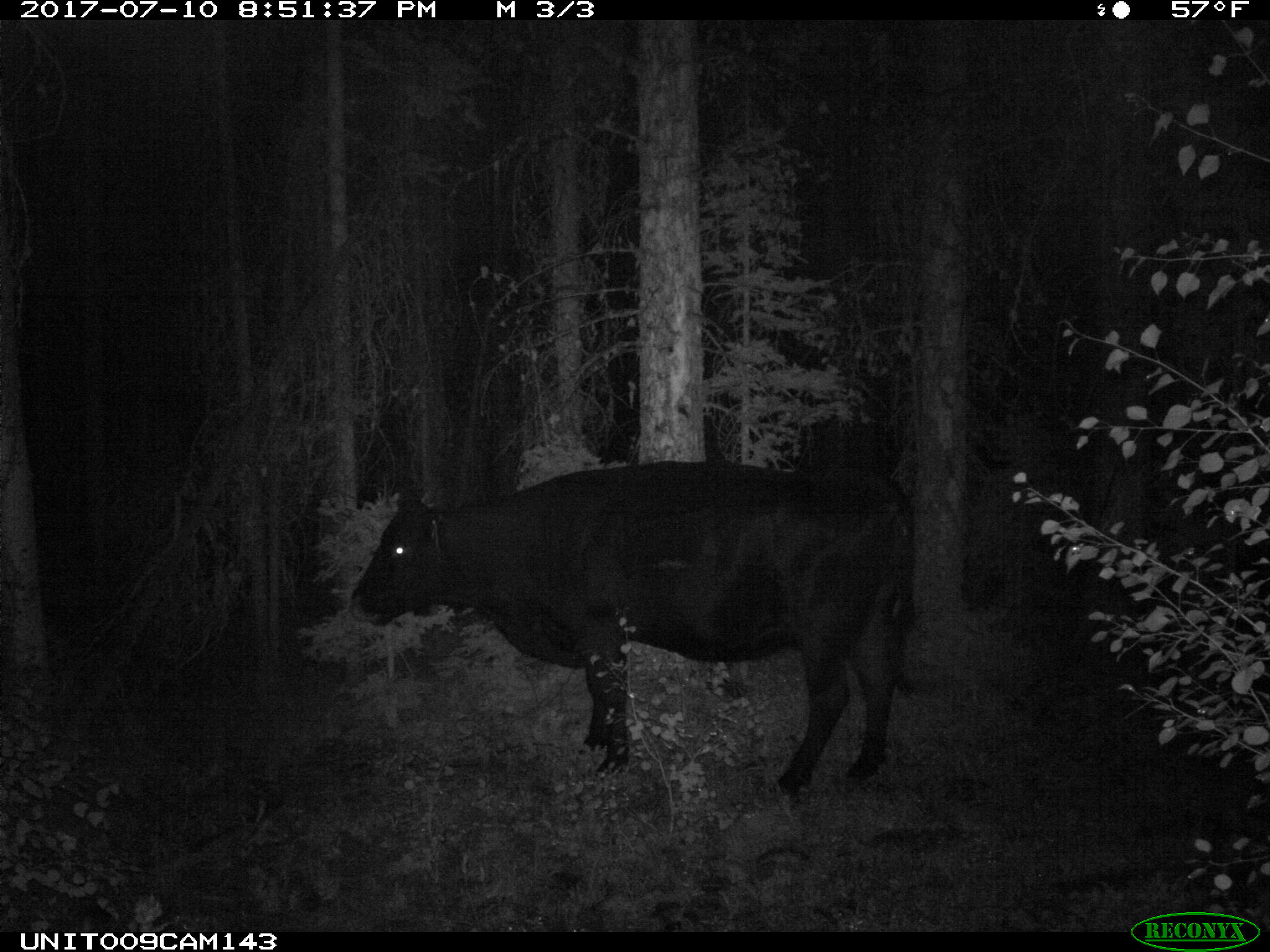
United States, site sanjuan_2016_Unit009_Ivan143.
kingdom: Animalia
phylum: Chordata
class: Mammalia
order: Artiodactyla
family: Bovidae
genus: Bos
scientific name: Bos taurus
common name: domestic cow